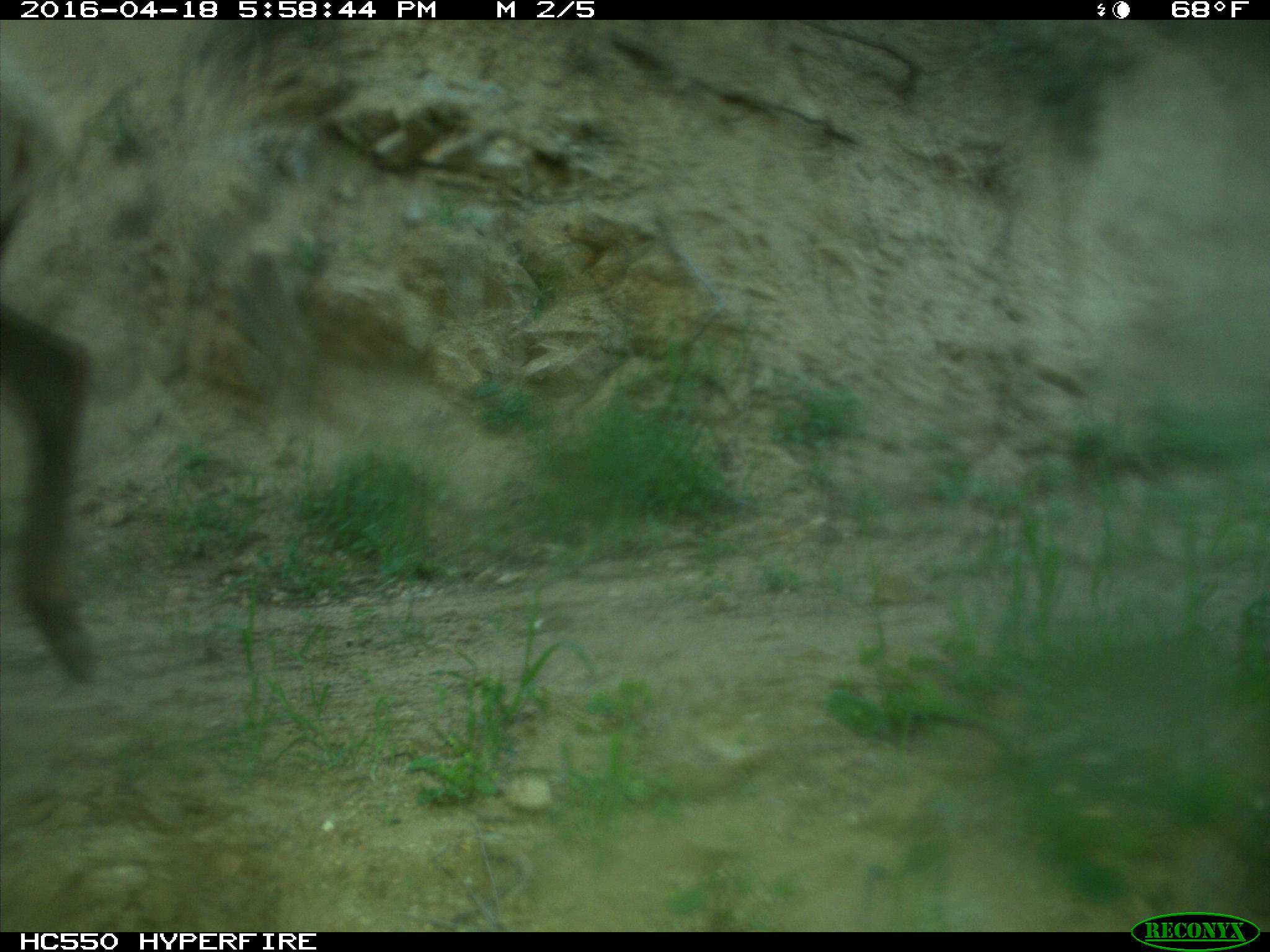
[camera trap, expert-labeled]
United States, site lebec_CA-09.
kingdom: Animalia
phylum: Chordata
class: Mammalia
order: Artiodactyla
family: Cervidae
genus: Cervus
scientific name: Cervus canadensis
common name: elk